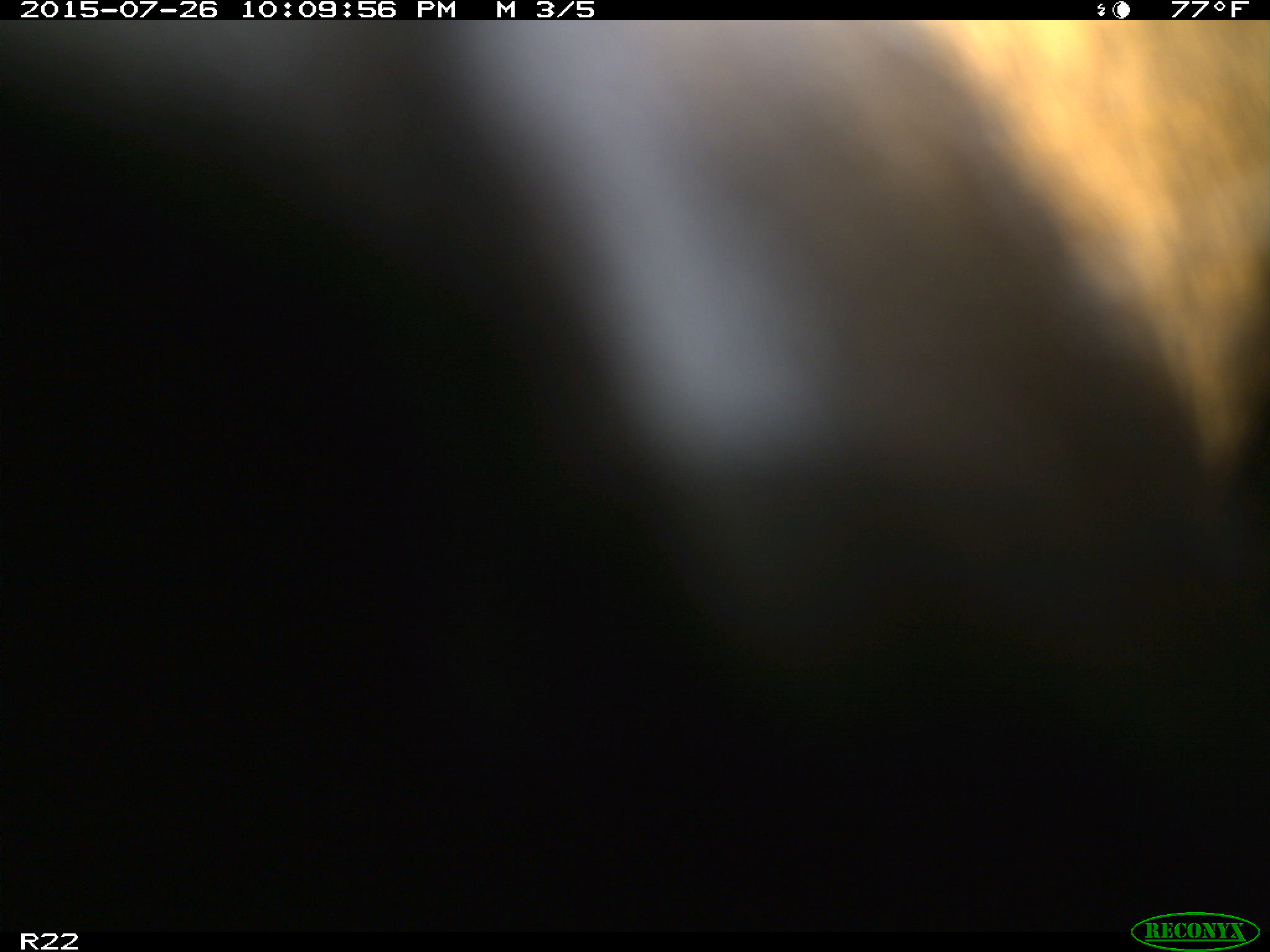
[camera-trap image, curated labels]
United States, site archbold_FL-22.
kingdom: Animalia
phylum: Chordata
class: Mammalia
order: Artiodactyla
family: Bovidae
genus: Bos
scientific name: Bos taurus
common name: domestic cow